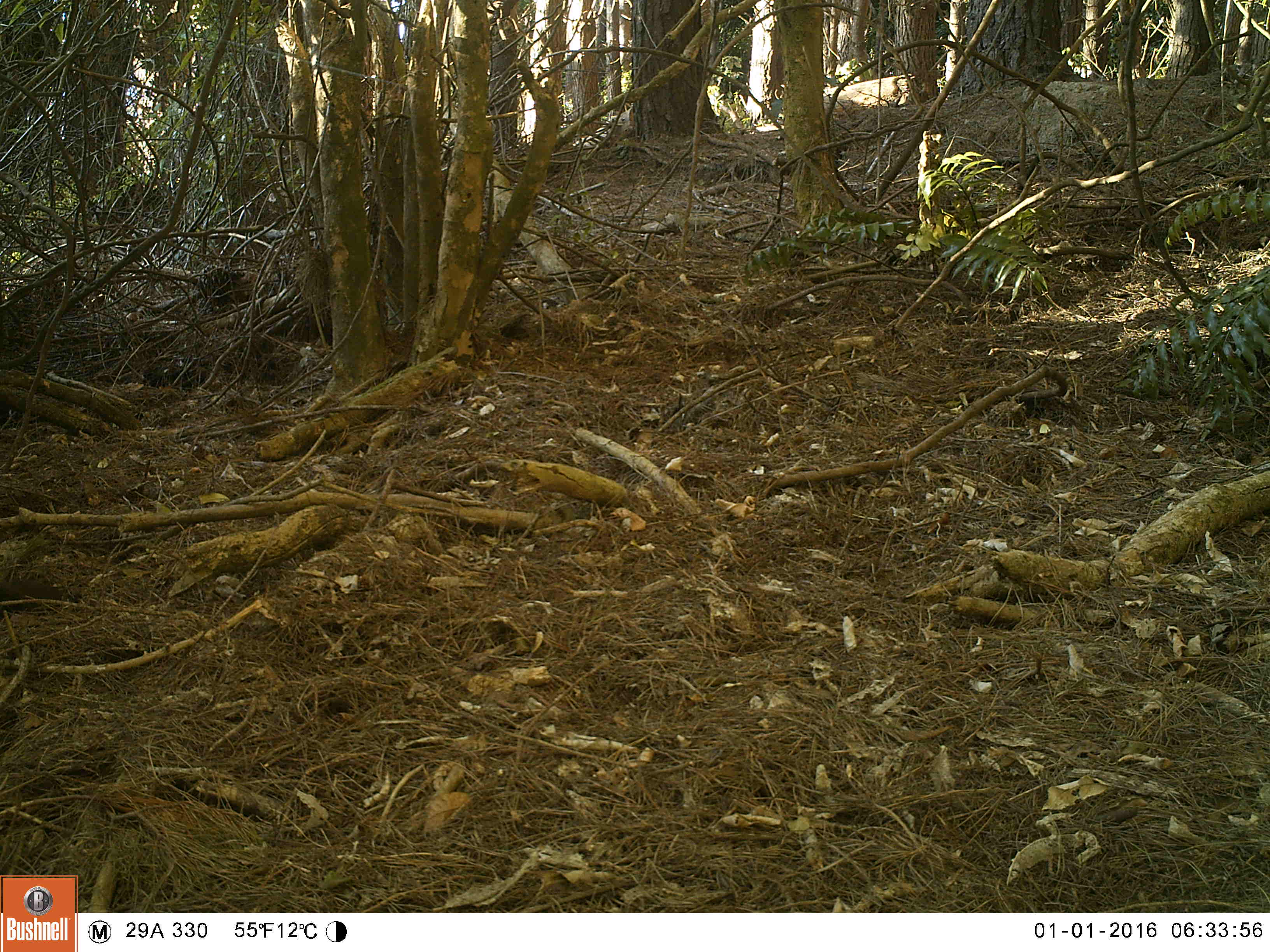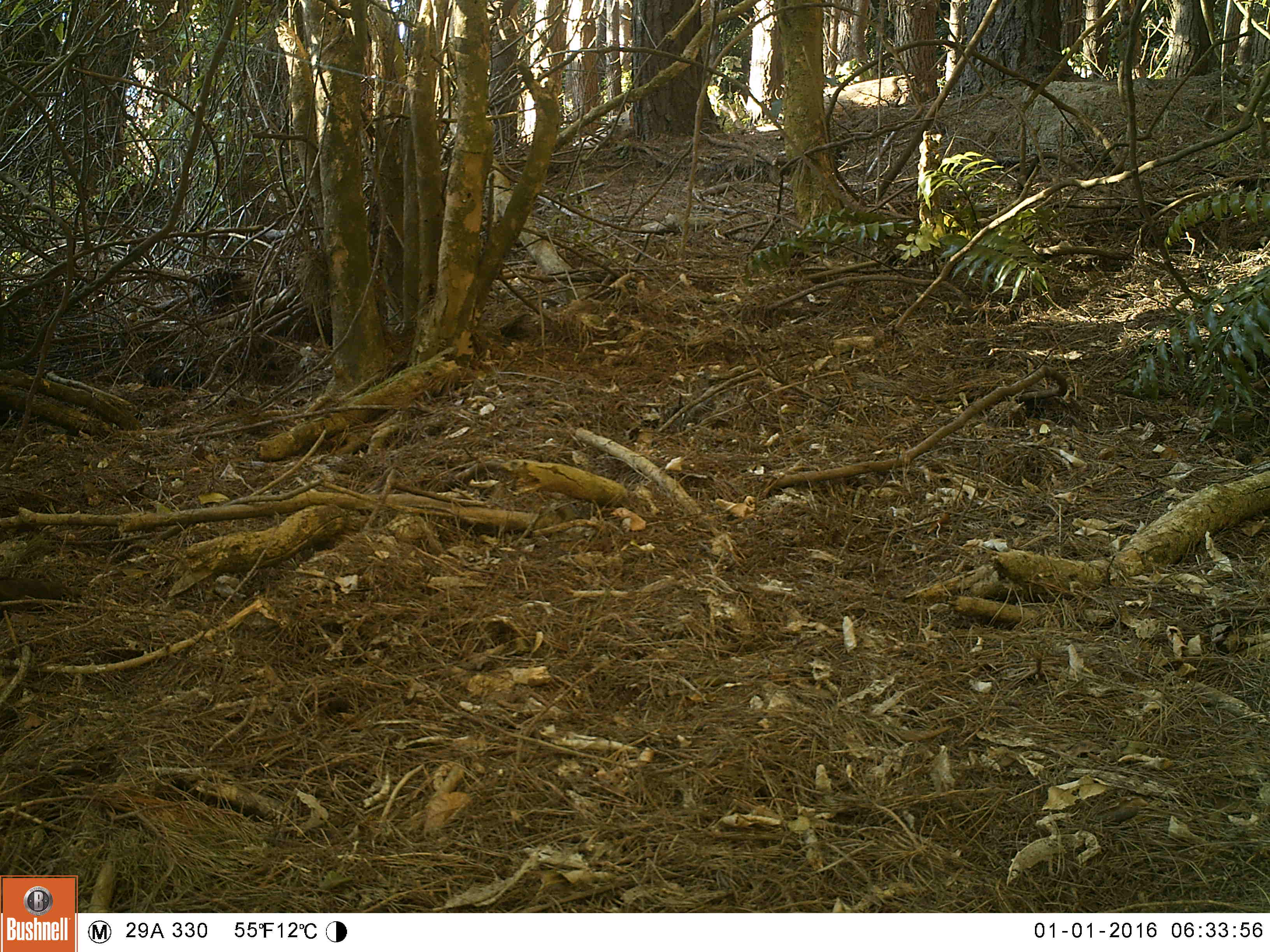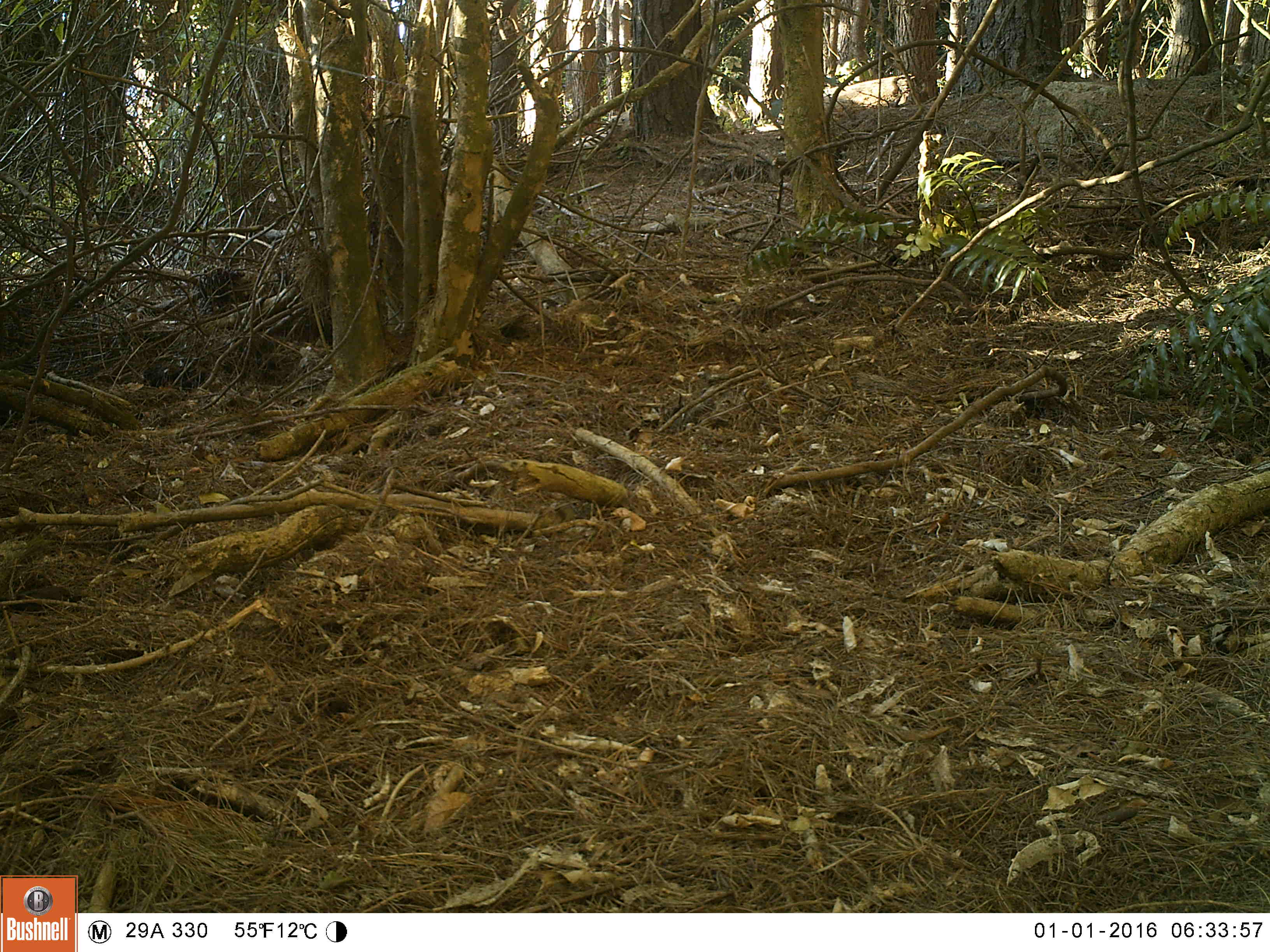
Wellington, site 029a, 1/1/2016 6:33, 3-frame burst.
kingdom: Animalia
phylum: Chordata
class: Aves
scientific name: Aves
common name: bird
Bird (Aves).